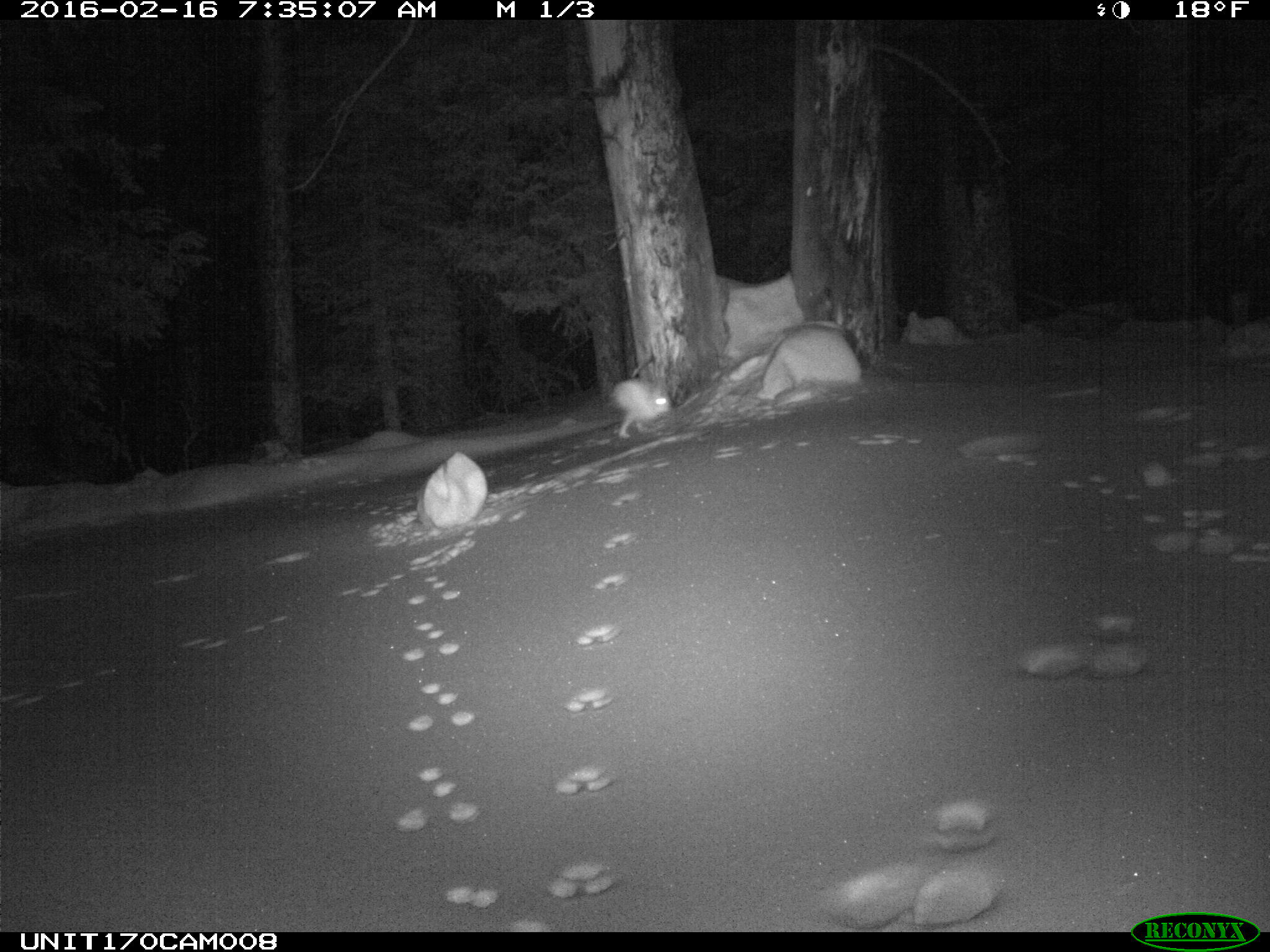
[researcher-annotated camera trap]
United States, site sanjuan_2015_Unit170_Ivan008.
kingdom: Animalia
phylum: Chordata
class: Mammalia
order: Lagomorpha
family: Leporidae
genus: Lepus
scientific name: Lepus americanus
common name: snowshoe hare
Lepus americanus (snowshoe hare).